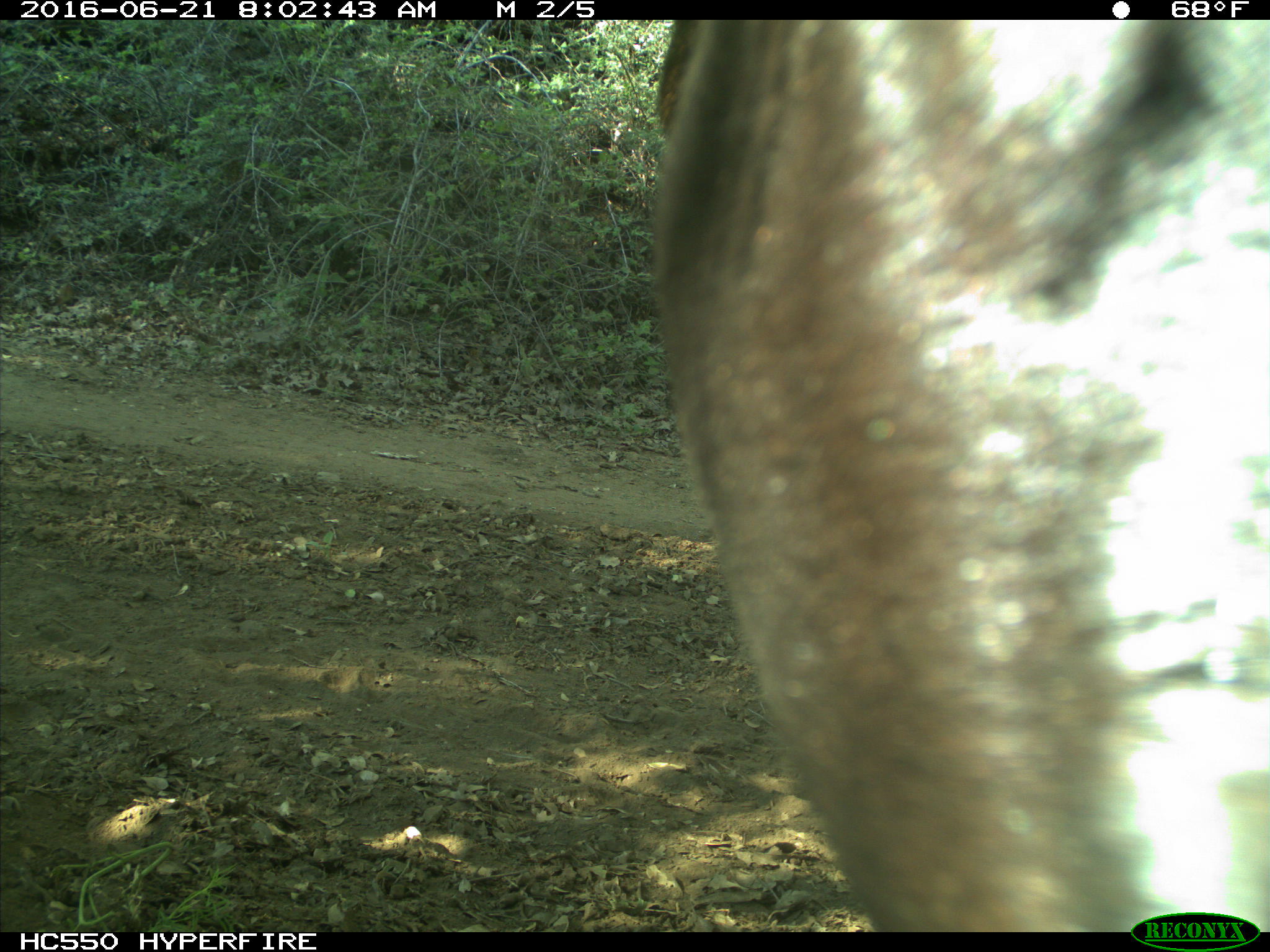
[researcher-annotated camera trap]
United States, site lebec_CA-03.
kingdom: Animalia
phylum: Chordata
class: Mammalia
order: Artiodactyla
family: Bovidae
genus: Bos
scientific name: Bos taurus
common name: domestic cow